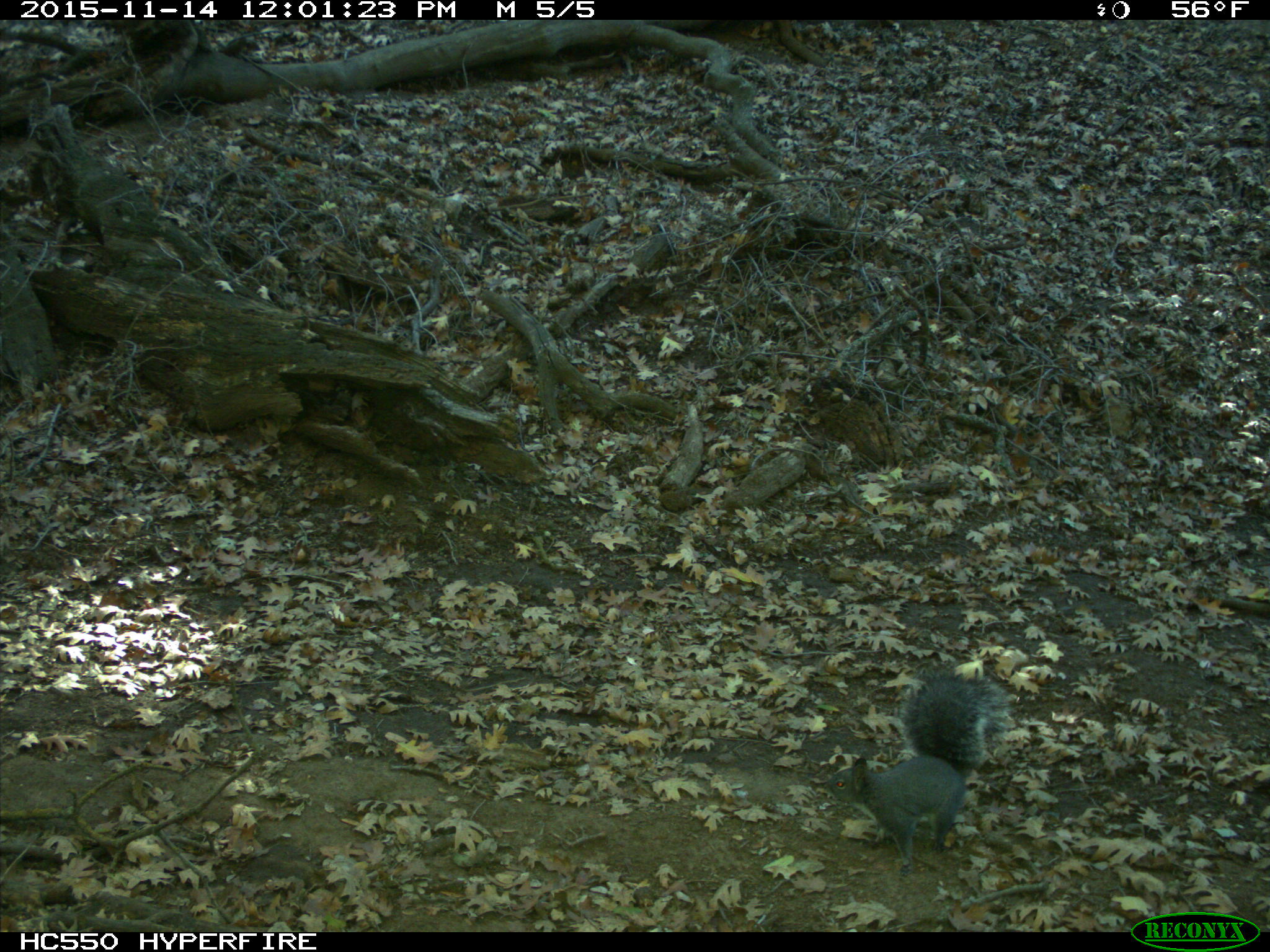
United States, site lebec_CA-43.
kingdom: Animalia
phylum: Chordata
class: Mammalia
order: Rodentia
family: Sciuridae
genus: Sciurus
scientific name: Sciurus carolinensis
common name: eastern gray squirrel